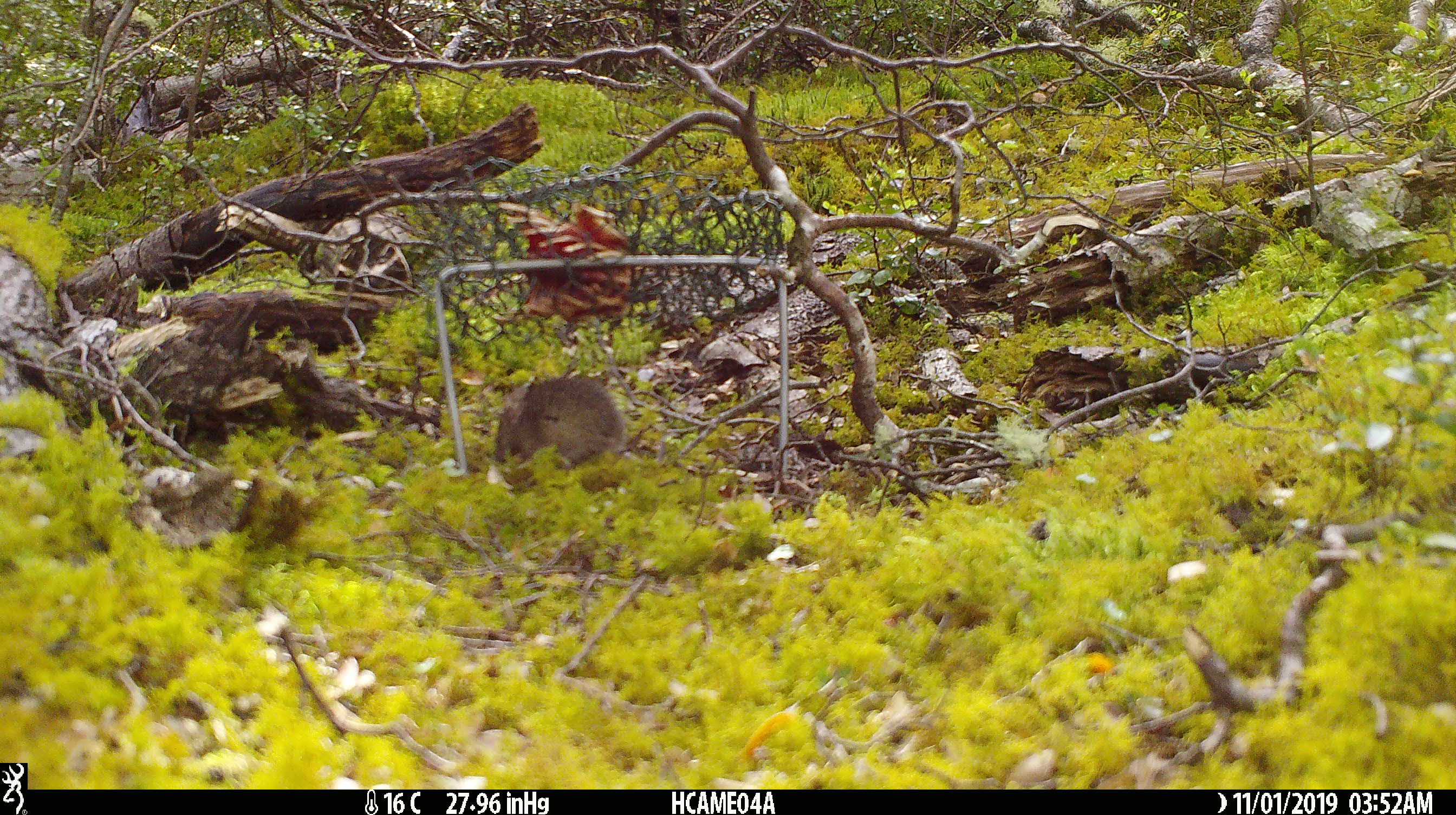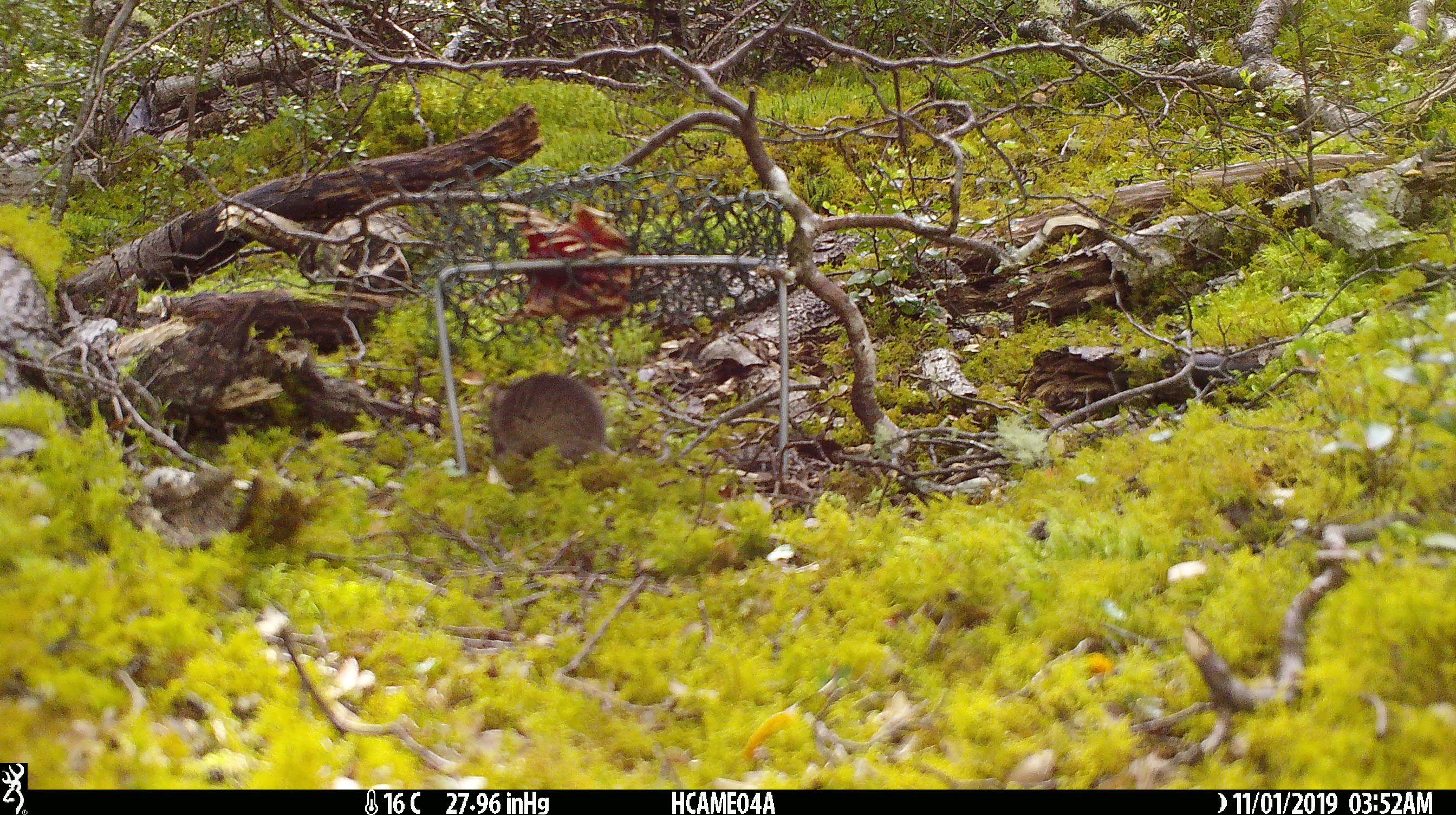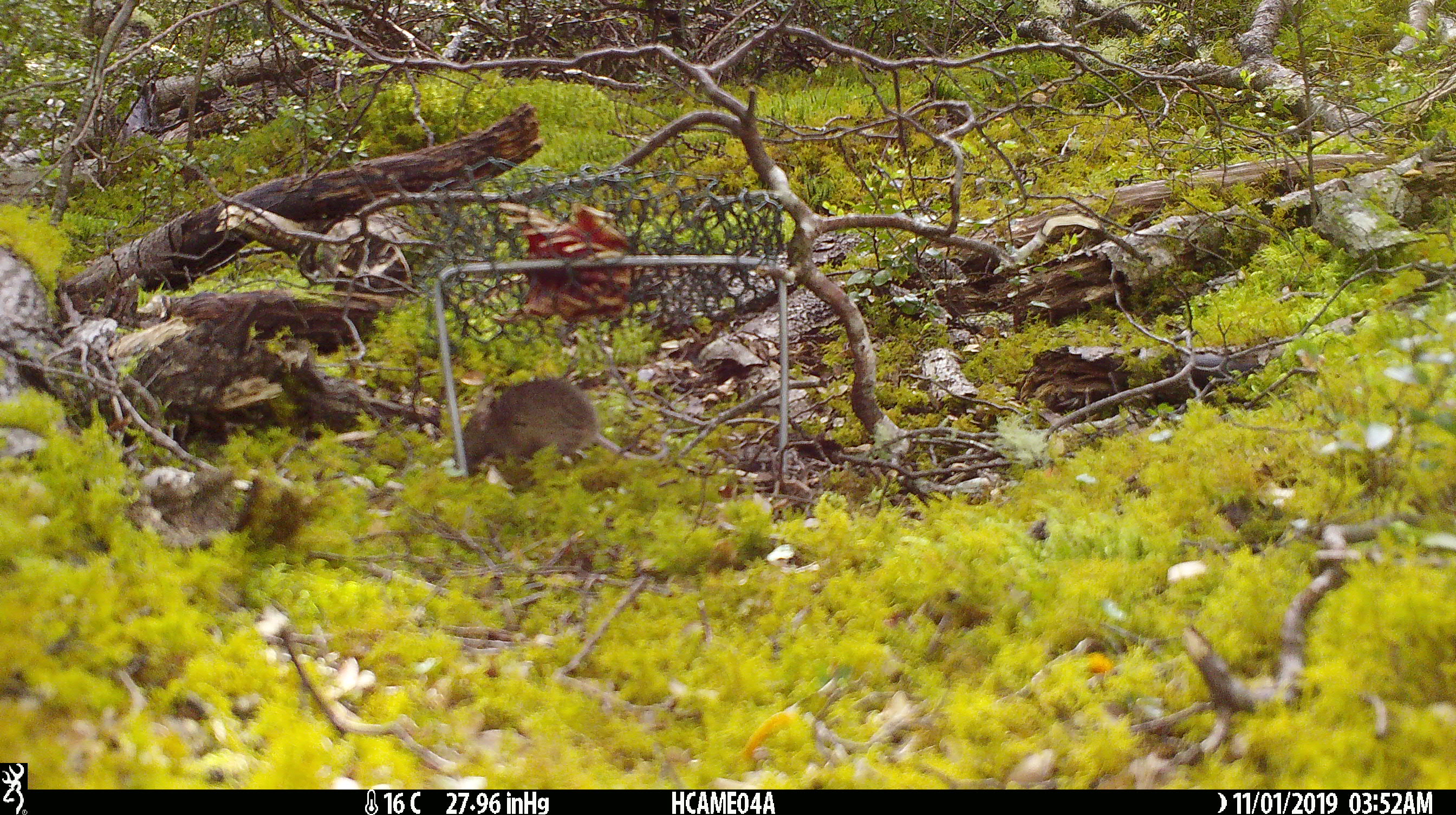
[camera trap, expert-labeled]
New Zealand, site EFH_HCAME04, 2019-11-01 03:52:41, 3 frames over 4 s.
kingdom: Animalia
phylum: Chordata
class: Mammalia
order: Rodentia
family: Muridae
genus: Mus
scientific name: Mus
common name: mouse